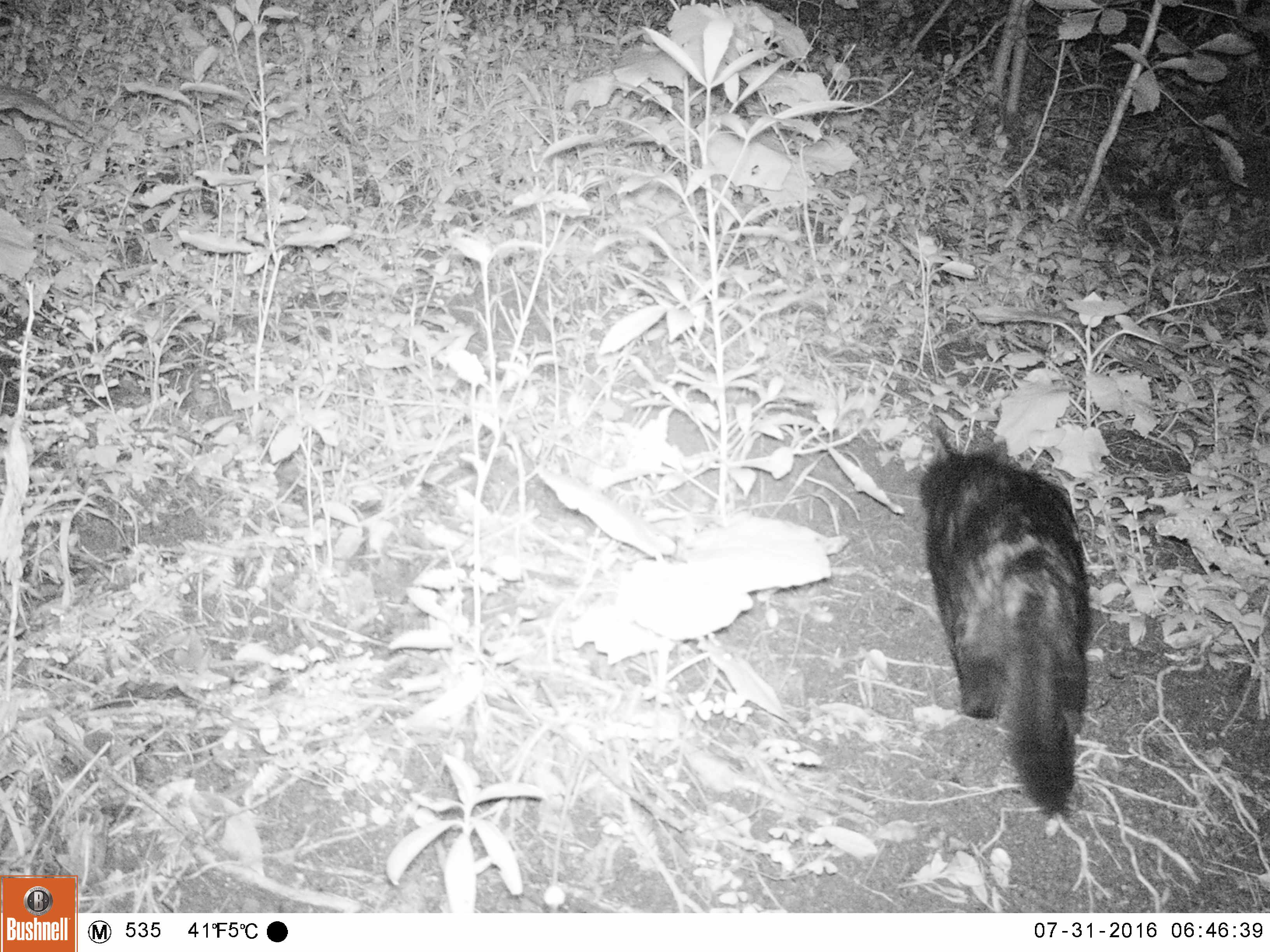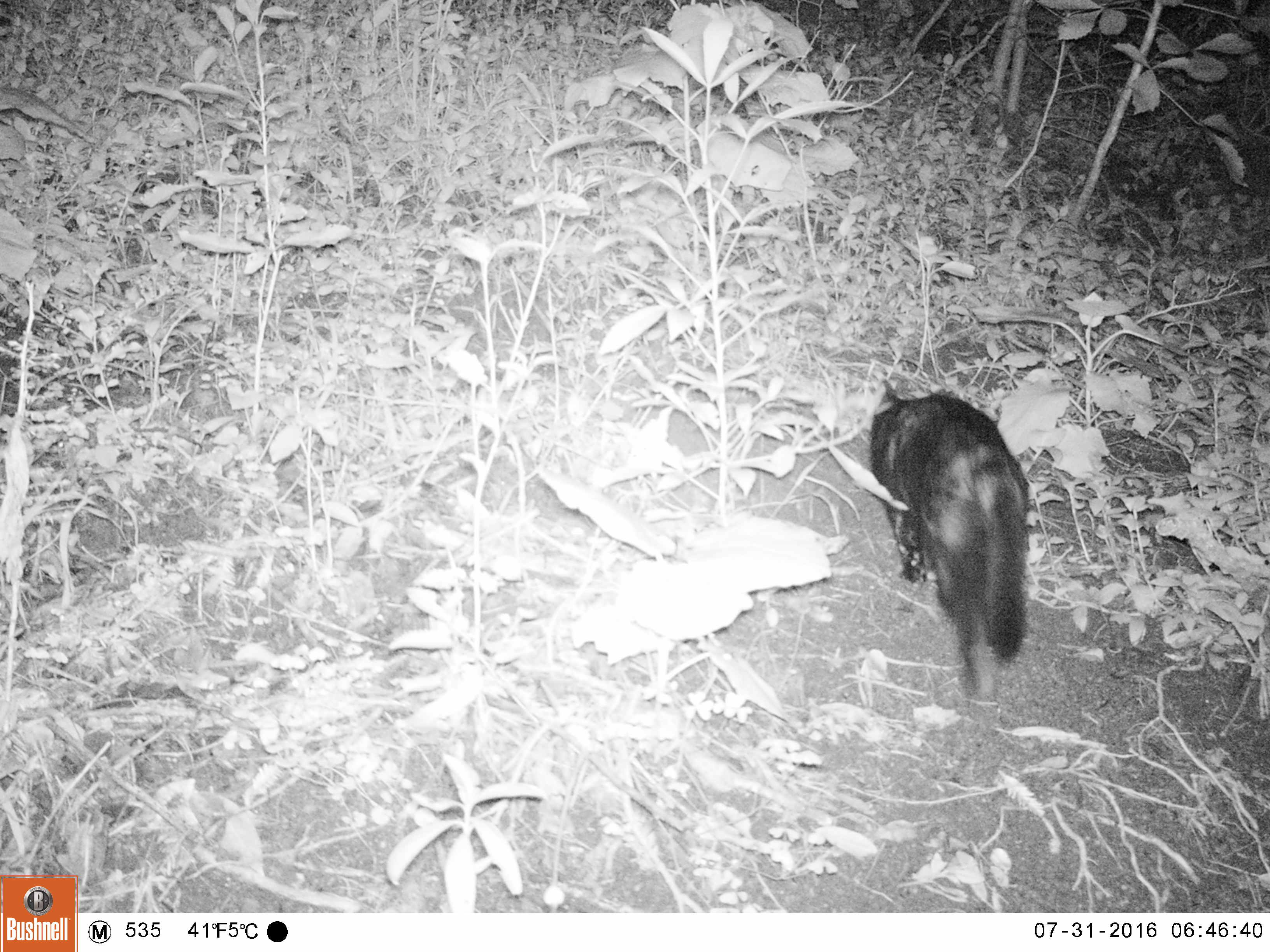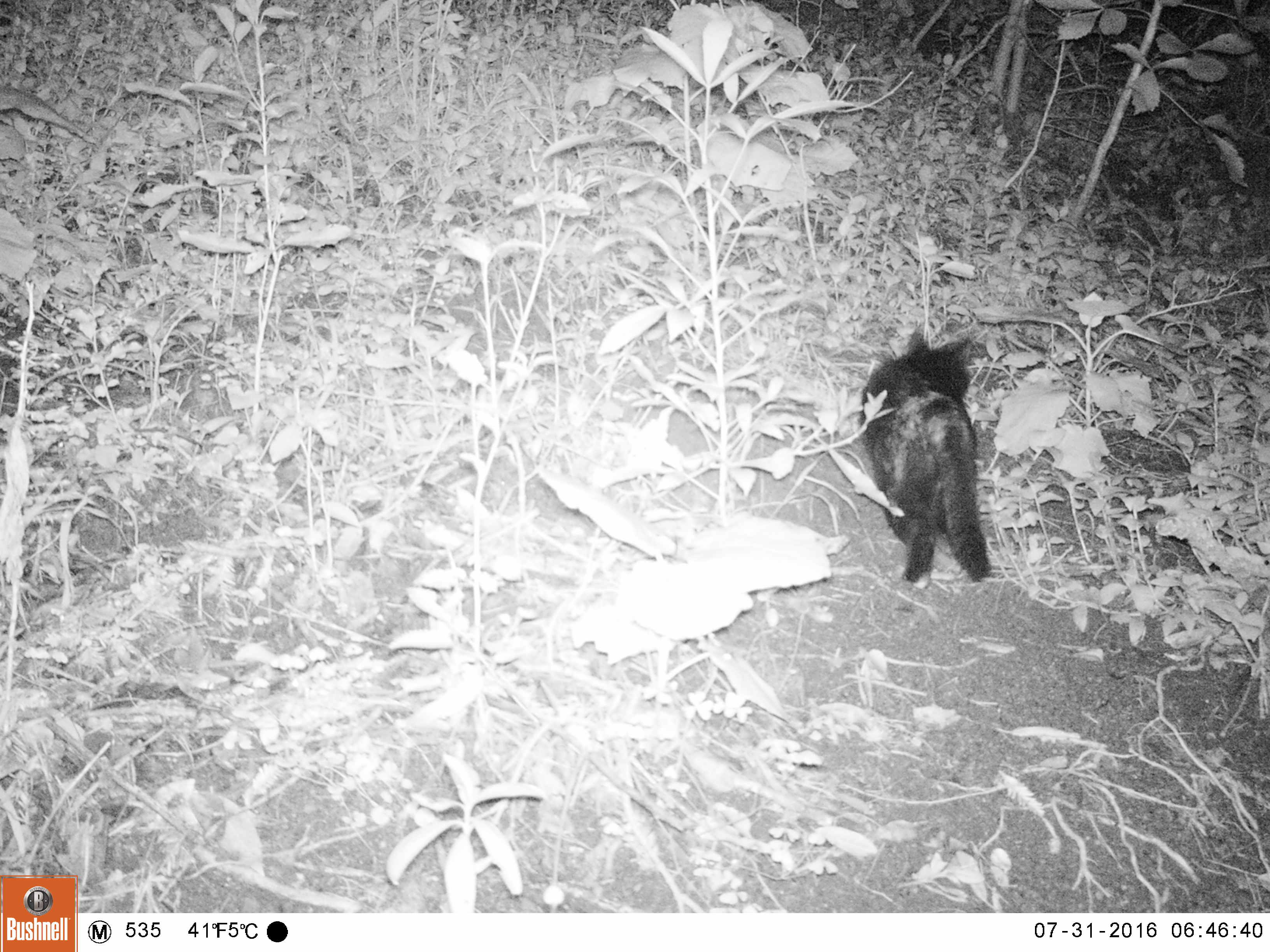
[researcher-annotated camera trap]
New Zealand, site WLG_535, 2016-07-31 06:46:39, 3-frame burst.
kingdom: Animalia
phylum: Chordata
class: Mammalia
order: Carnivora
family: Felidae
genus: Felis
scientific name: Felis catus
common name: domestic cat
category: cat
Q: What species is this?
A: Cat (domestic cat) (Felis catus).